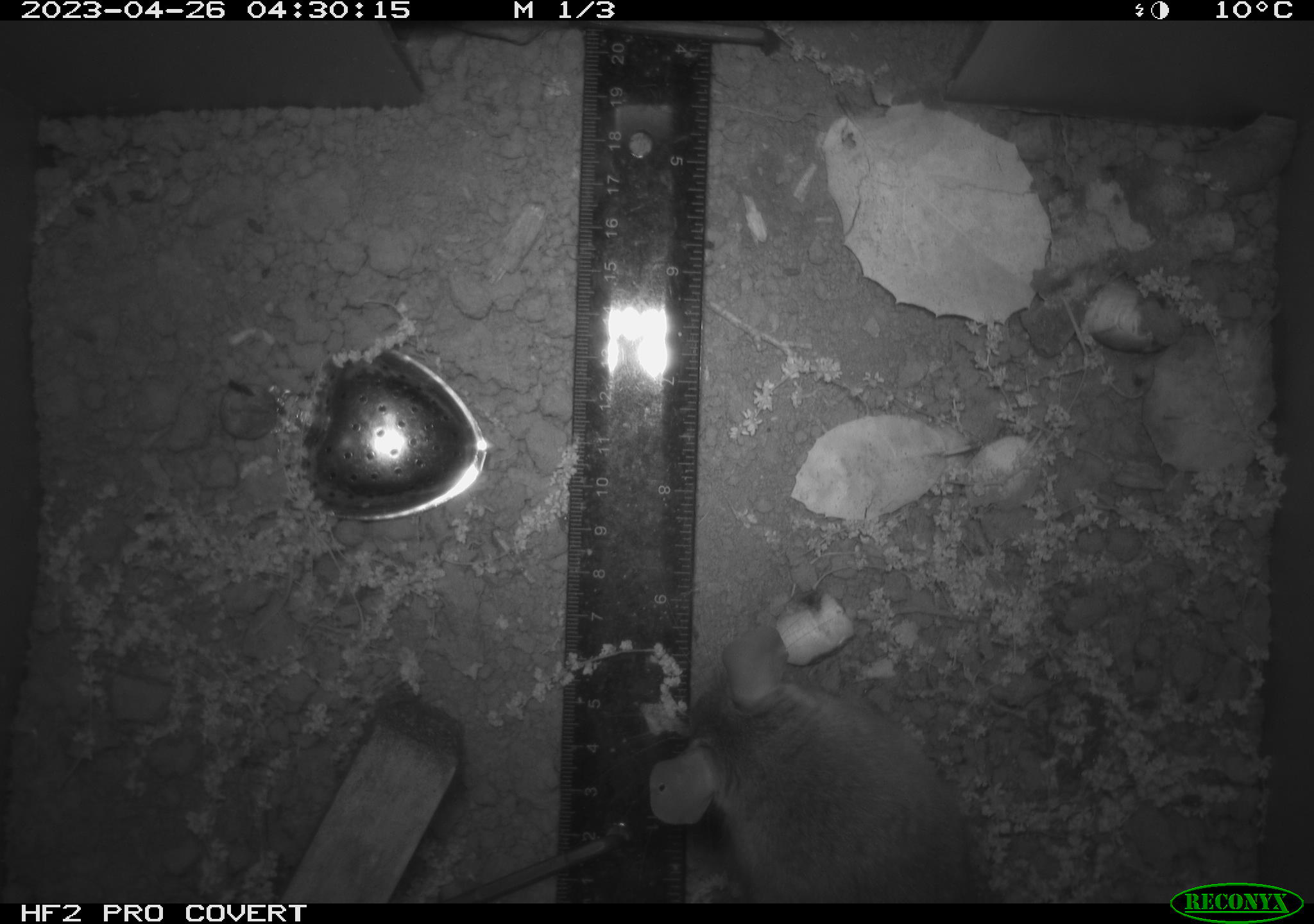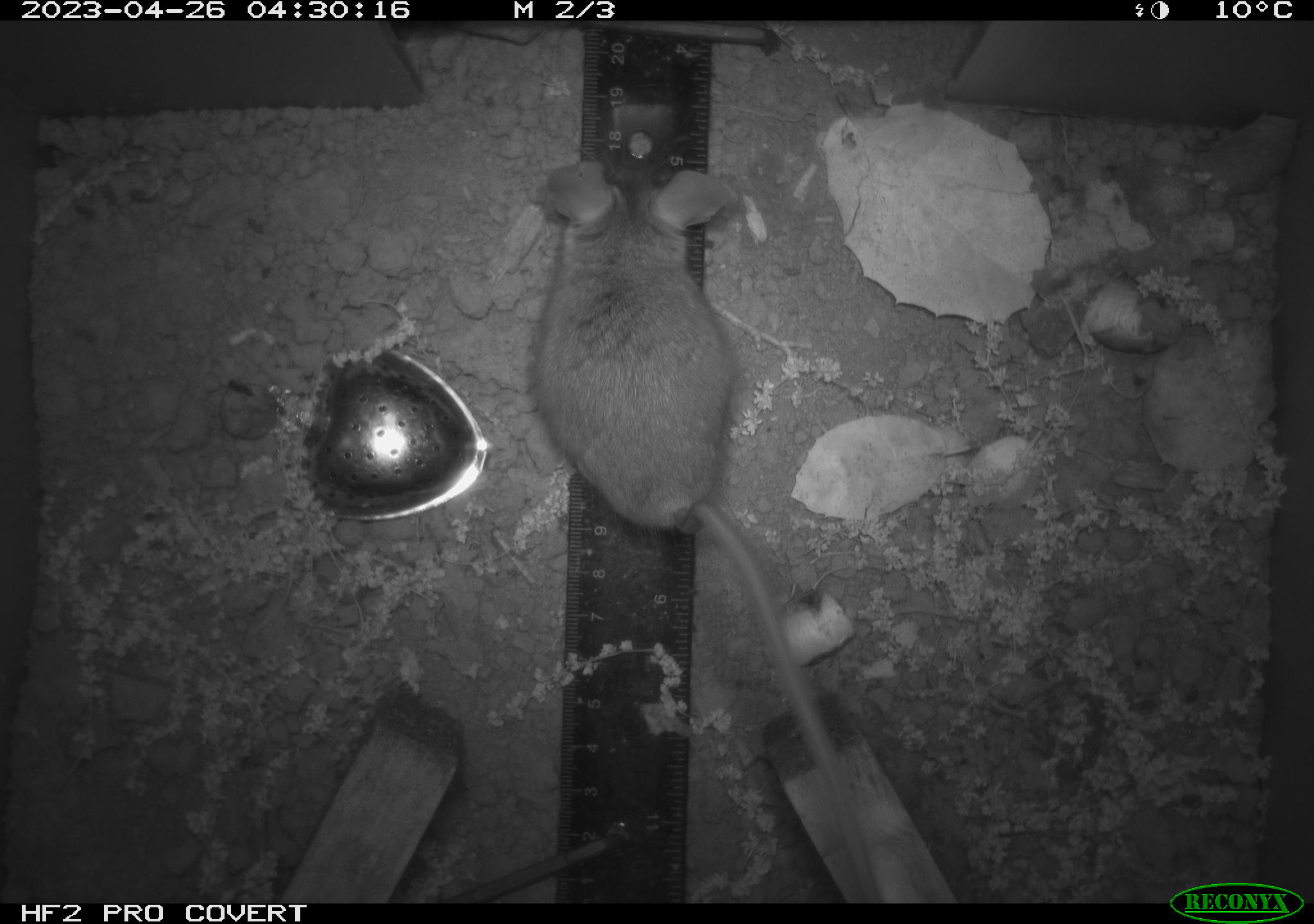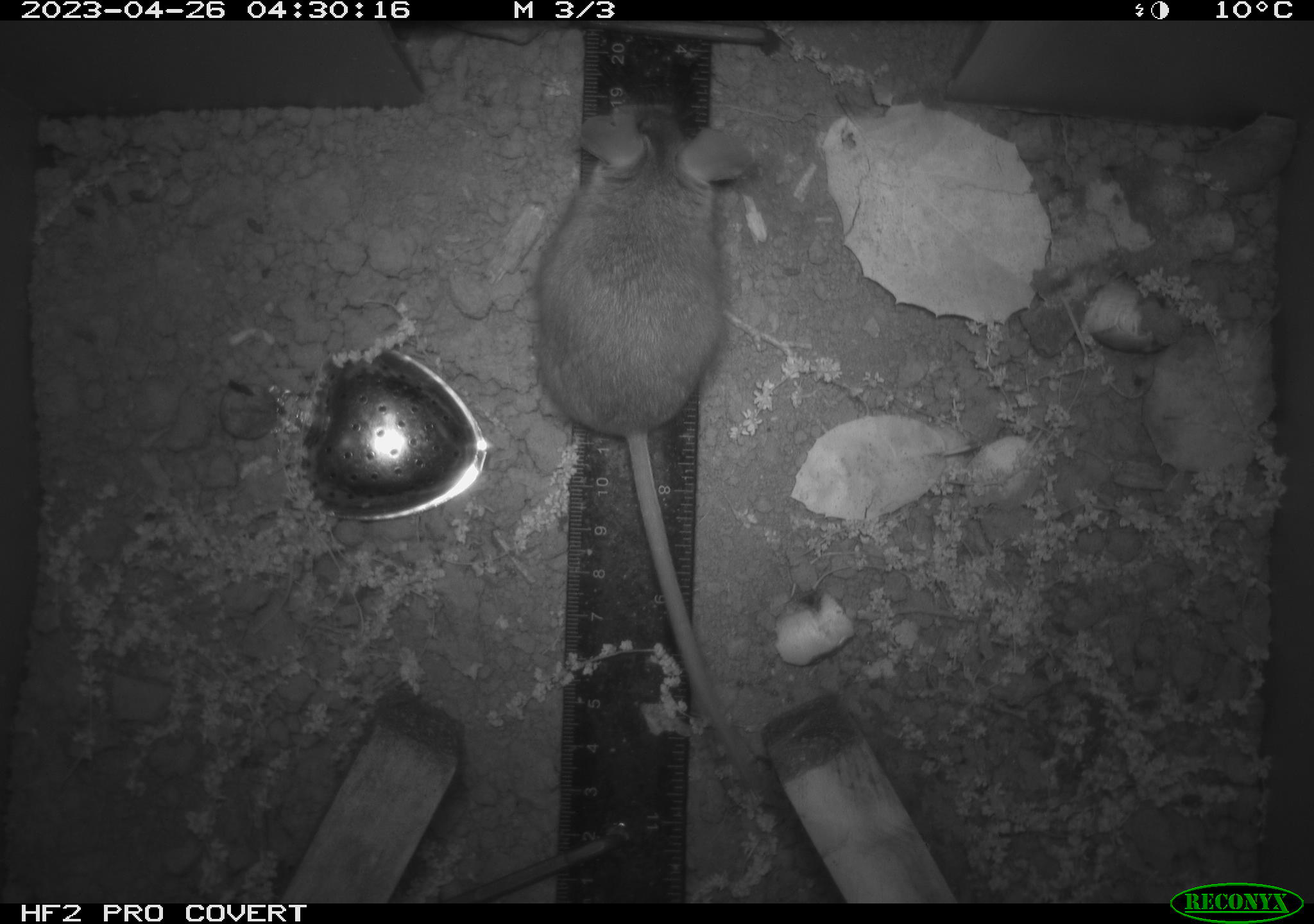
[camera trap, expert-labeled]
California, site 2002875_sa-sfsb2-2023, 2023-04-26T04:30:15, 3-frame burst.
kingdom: Animalia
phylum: Chordata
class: Mammalia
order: Rodentia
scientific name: Rodentia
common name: mouse species